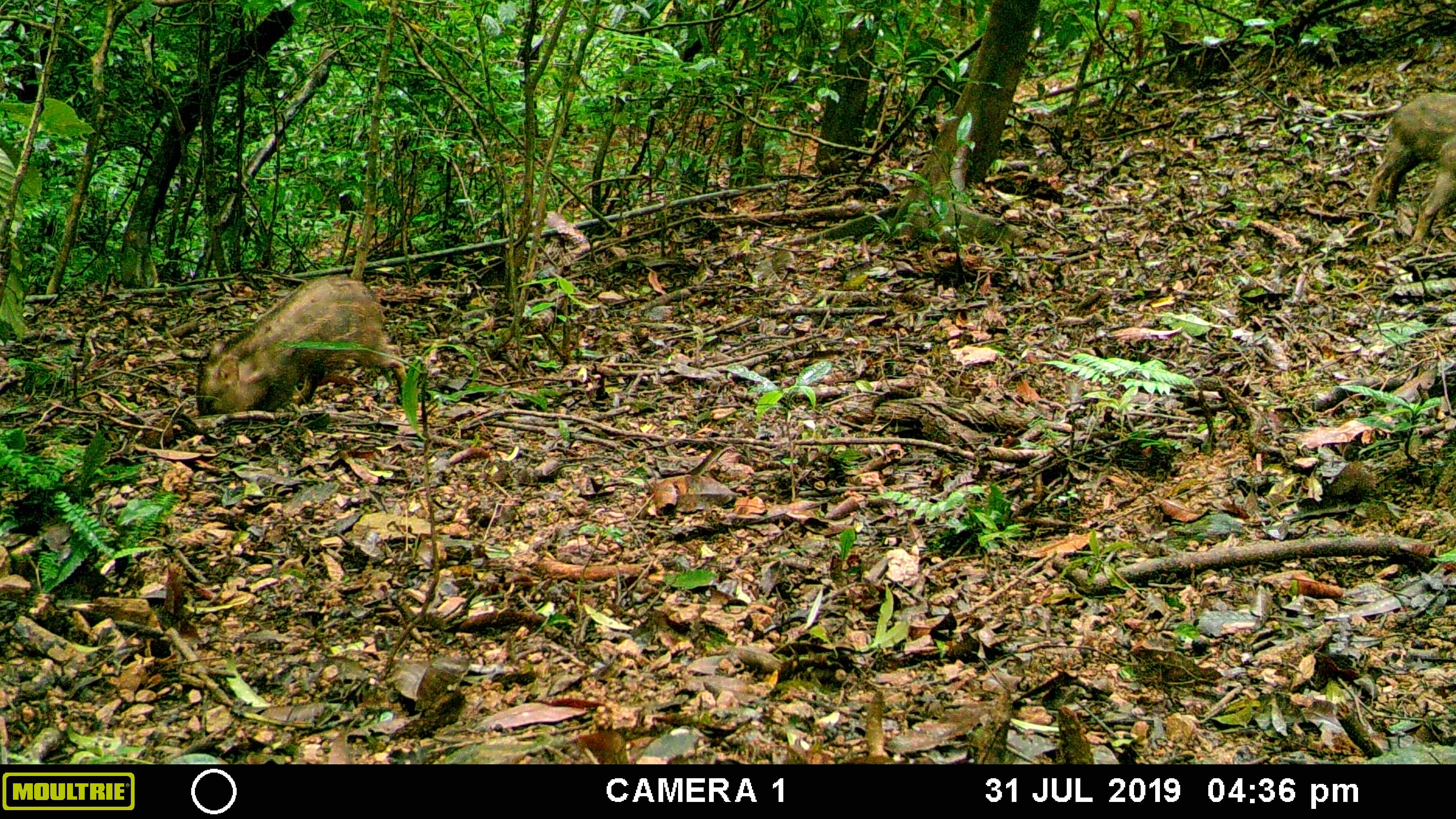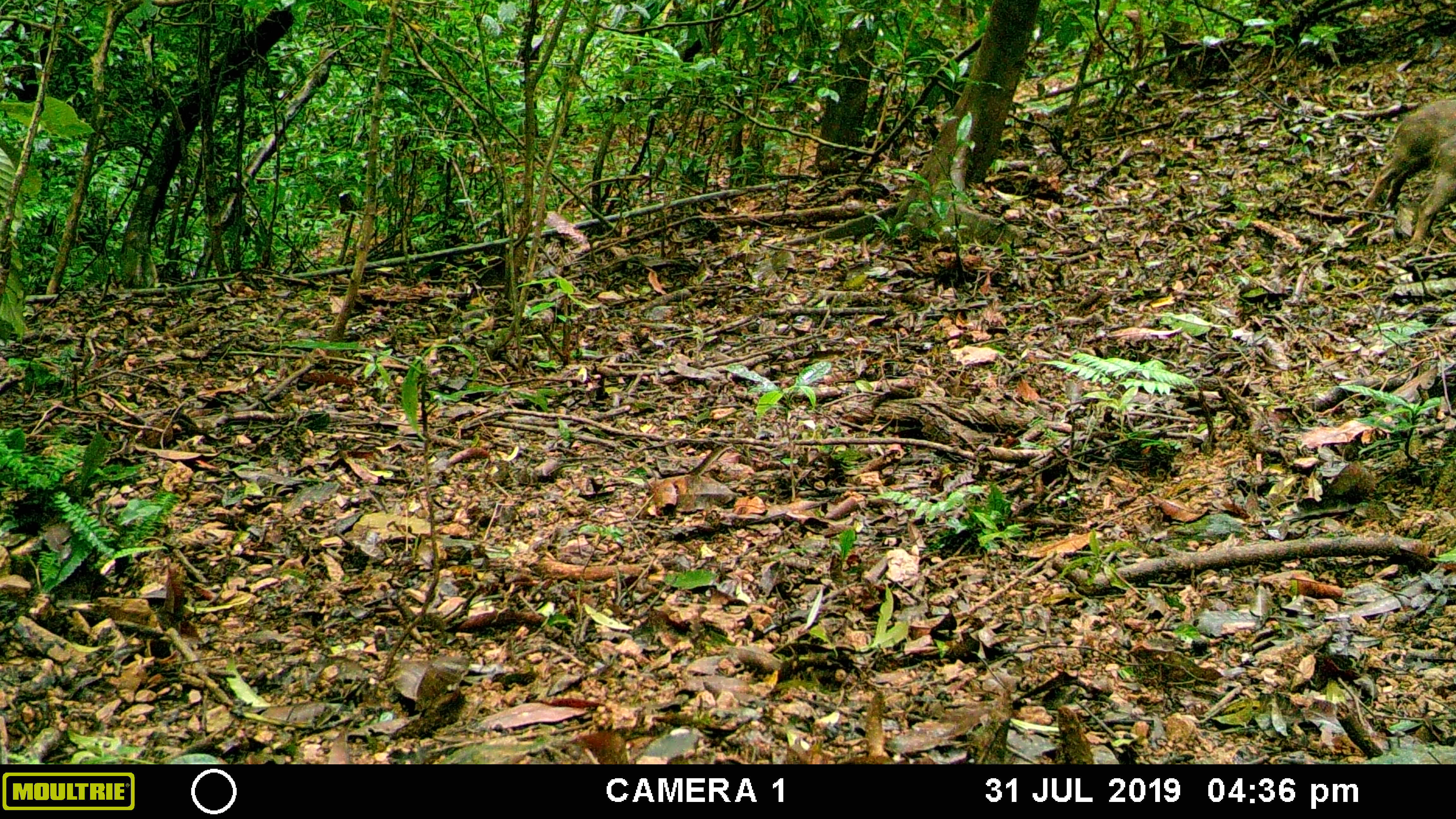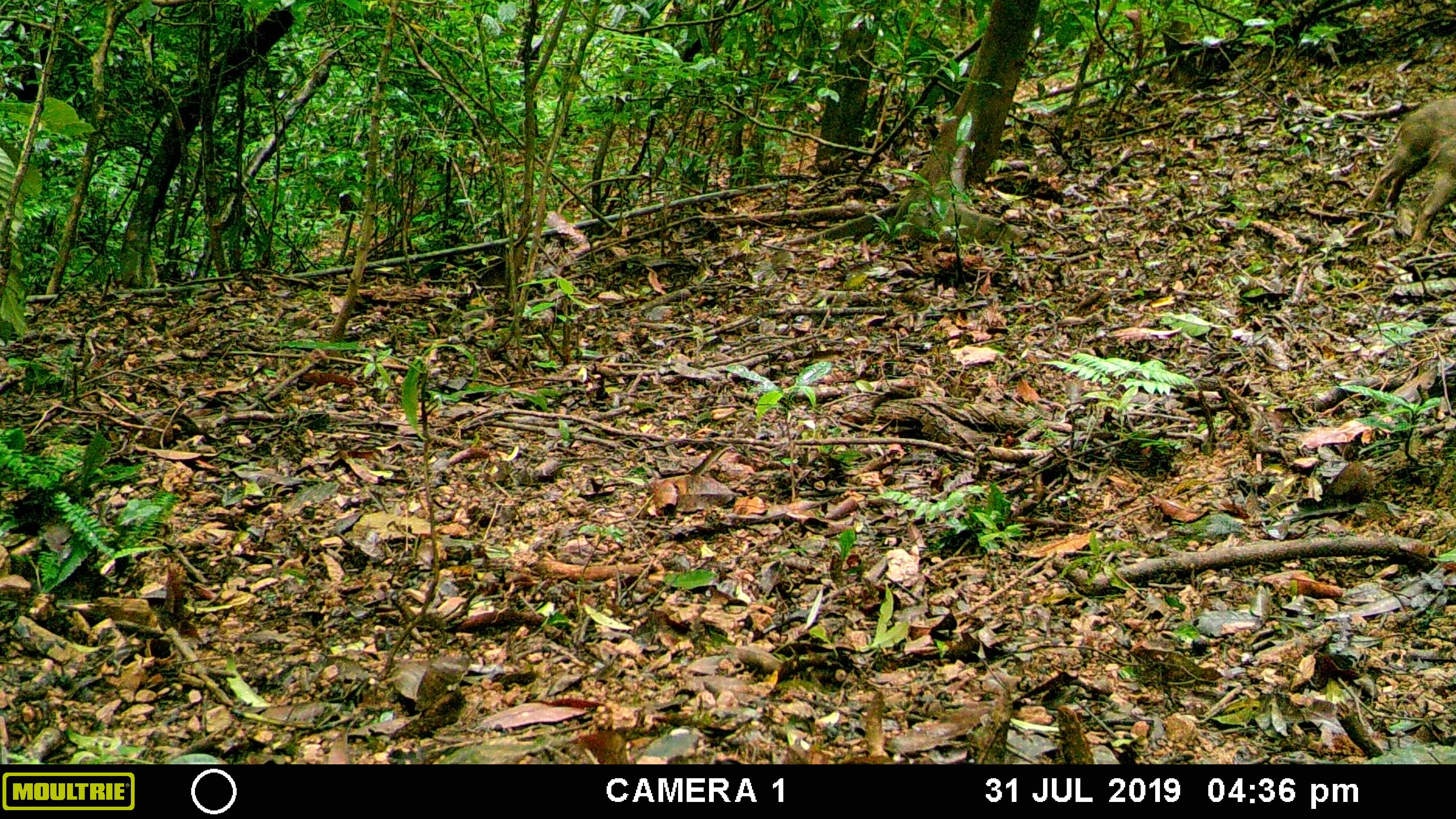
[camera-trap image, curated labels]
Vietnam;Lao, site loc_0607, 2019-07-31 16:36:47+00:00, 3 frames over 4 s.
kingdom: Animalia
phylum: Chordata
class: Mammalia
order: Artiodactyla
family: Suidae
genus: Sus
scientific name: Sus scrofa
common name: eurasian wild pig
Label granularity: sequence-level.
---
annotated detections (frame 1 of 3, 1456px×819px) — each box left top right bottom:
eurasian wild pig: 195 274 411 417; 1364 91 1456 247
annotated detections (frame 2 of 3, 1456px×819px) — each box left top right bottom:
eurasian wild pig: 1360 97 1456 247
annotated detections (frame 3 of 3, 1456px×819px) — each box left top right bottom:
eurasian wild pig: 1360 94 1456 247